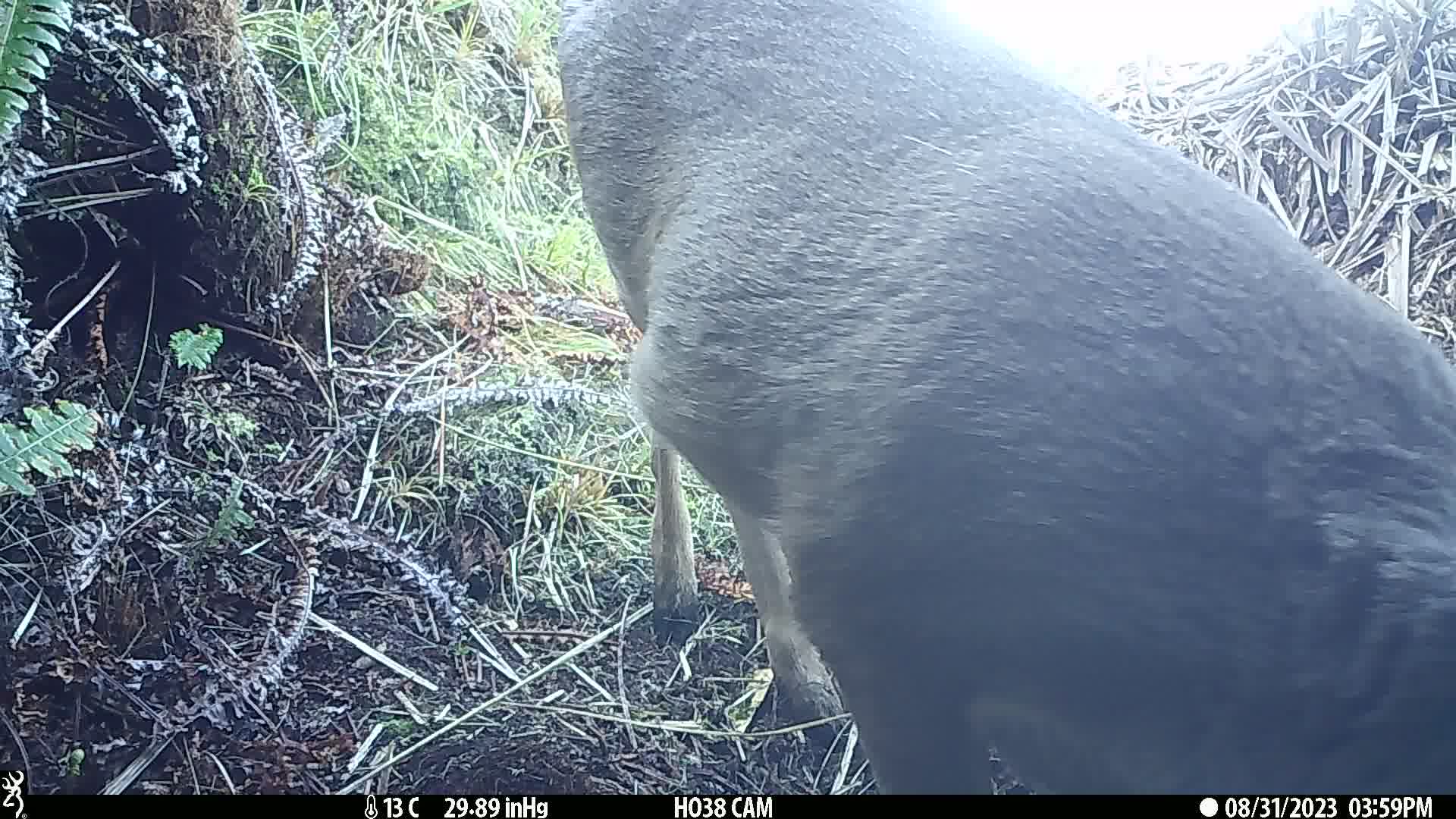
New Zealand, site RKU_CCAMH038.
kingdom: Animalia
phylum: Chordata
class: Mammalia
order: Artiodactyla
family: Cervidae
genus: Odocoileus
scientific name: Odocoileus virginianus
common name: white-tailed deer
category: white tailed deer